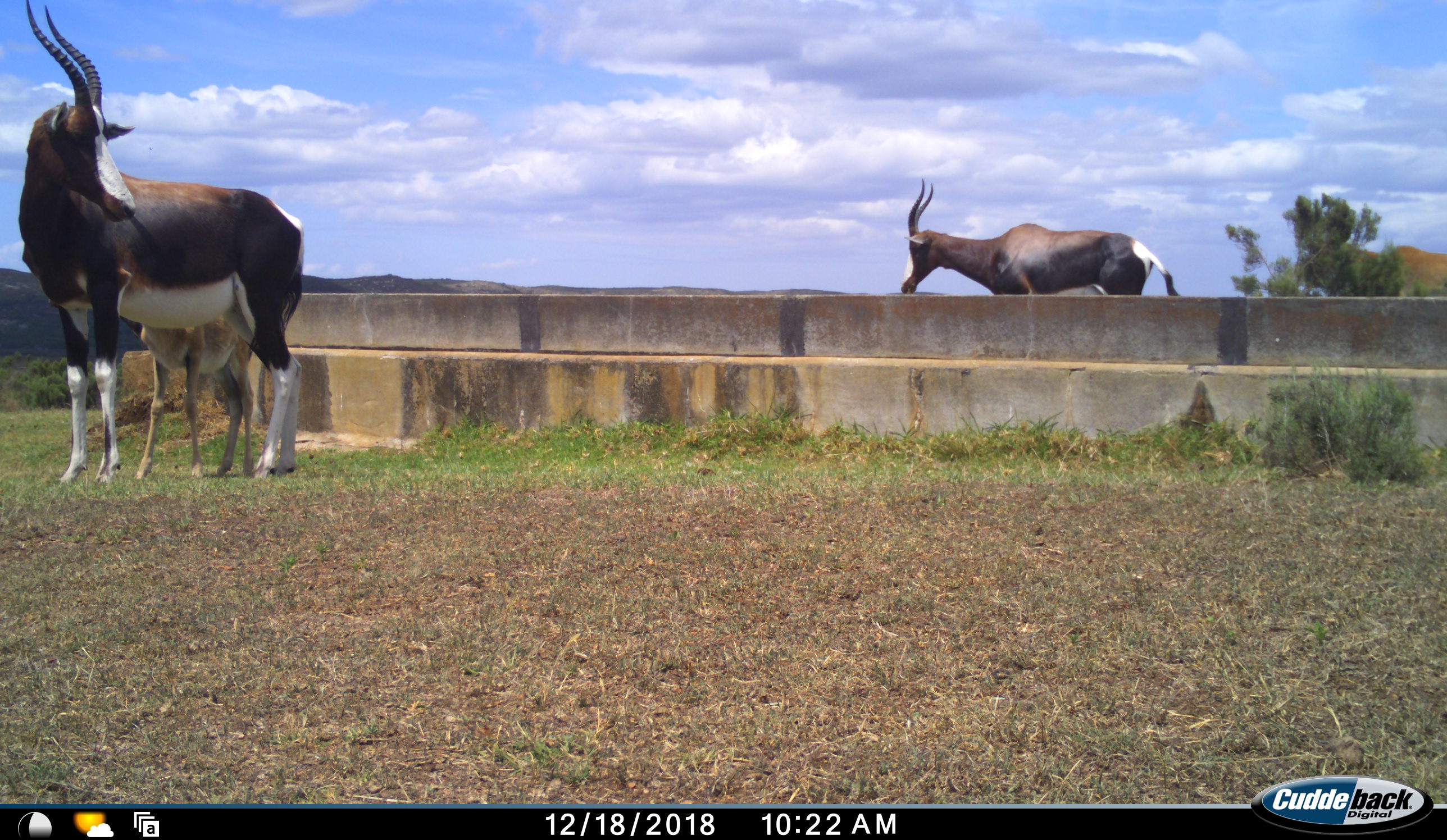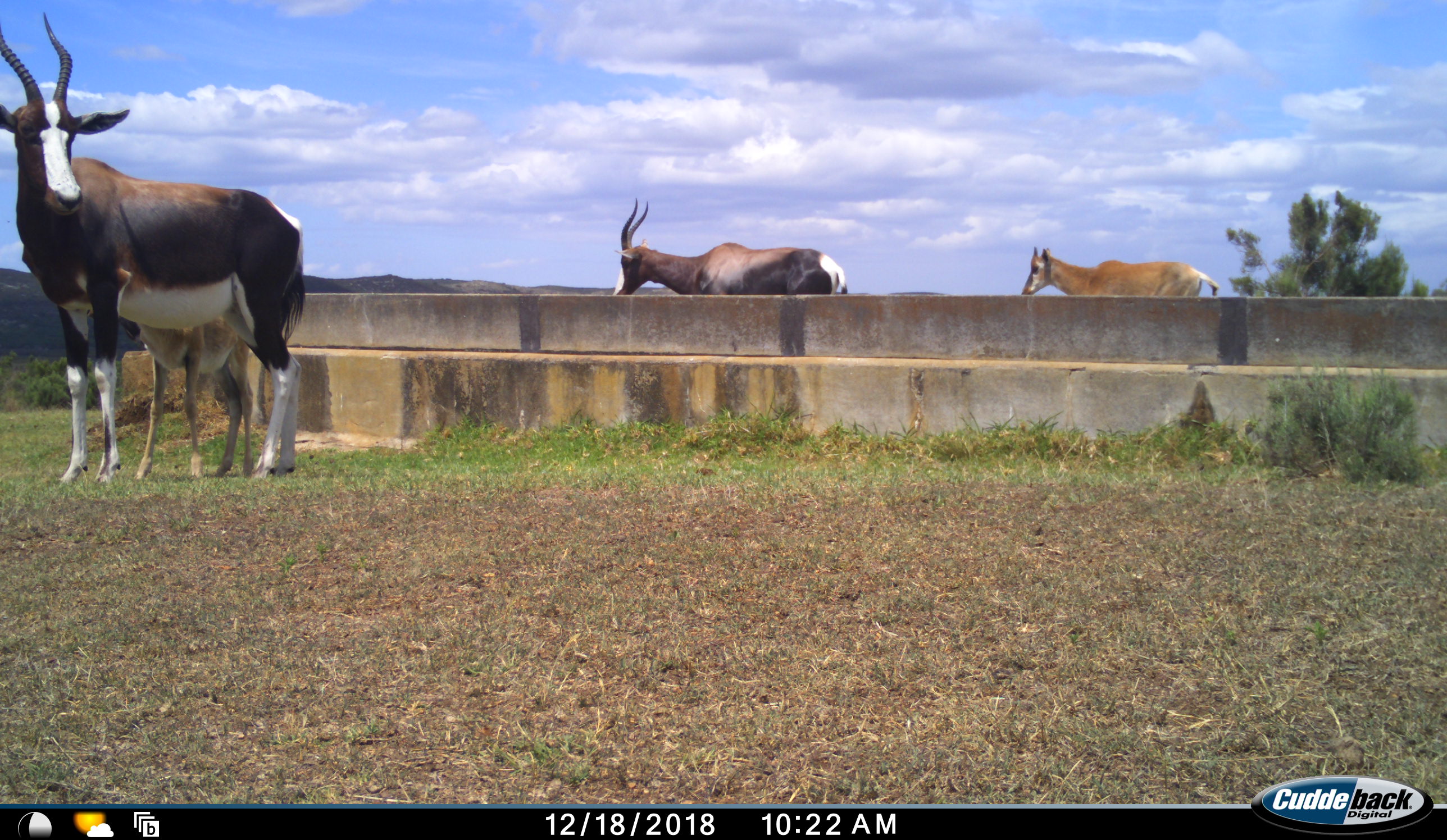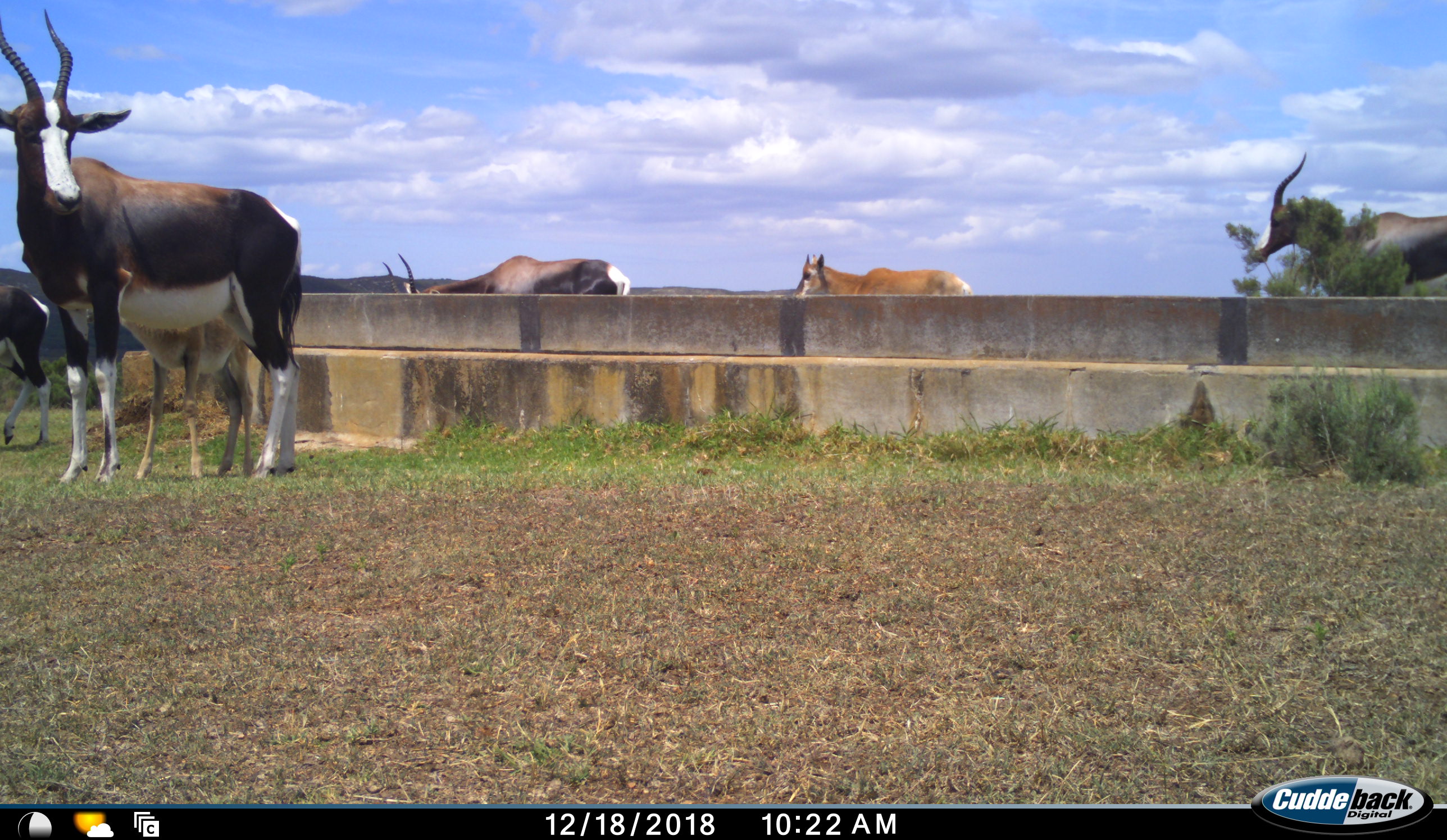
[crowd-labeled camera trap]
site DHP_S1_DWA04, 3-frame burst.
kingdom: Animalia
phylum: Chordata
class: Mammalia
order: Artiodactyla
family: Bovidae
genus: Damaliscus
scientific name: Damaliscus pygargus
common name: bontebok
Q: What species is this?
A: Bontebok (Damaliscus pygargus).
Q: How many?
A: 6.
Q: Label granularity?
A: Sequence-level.